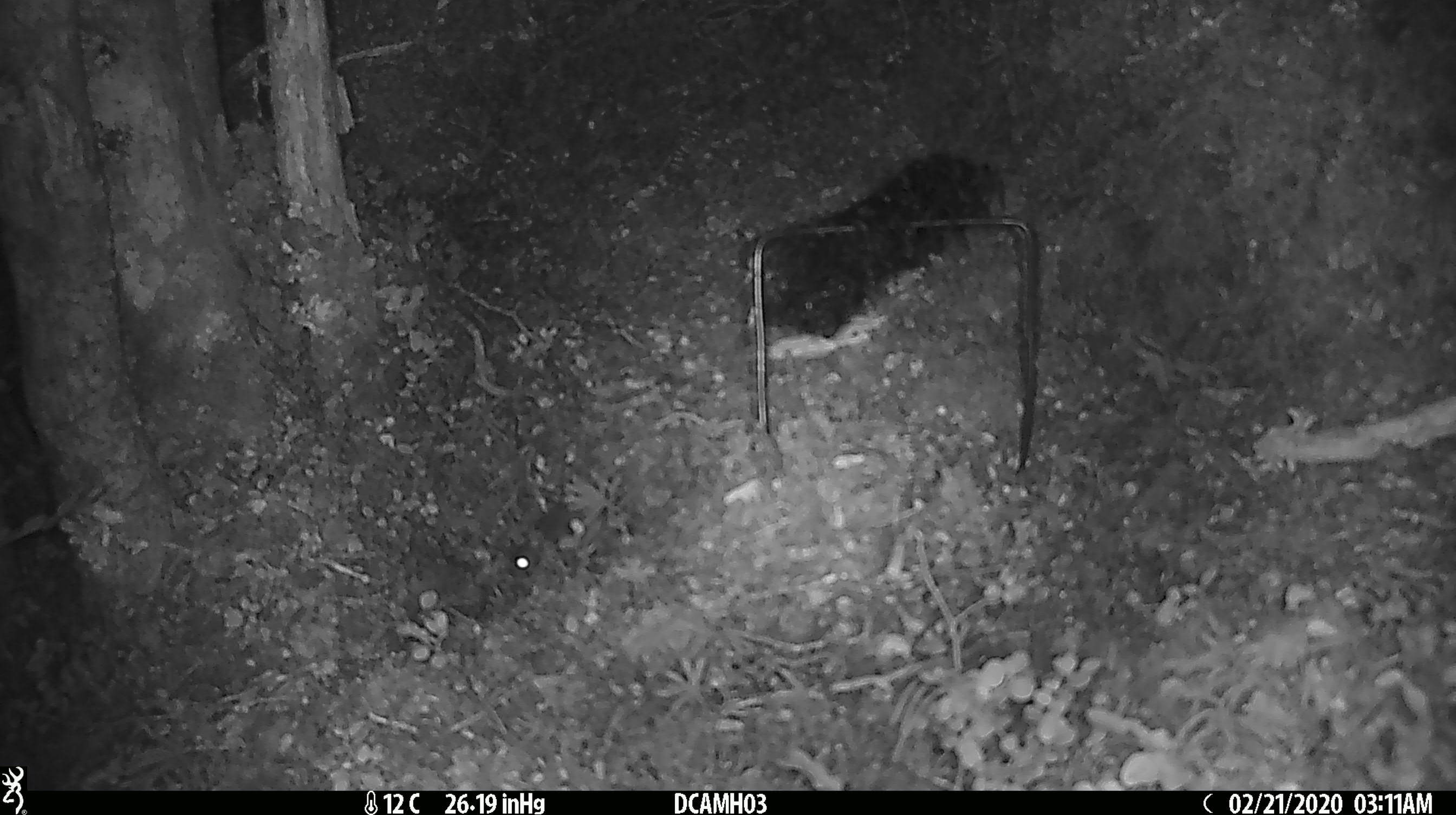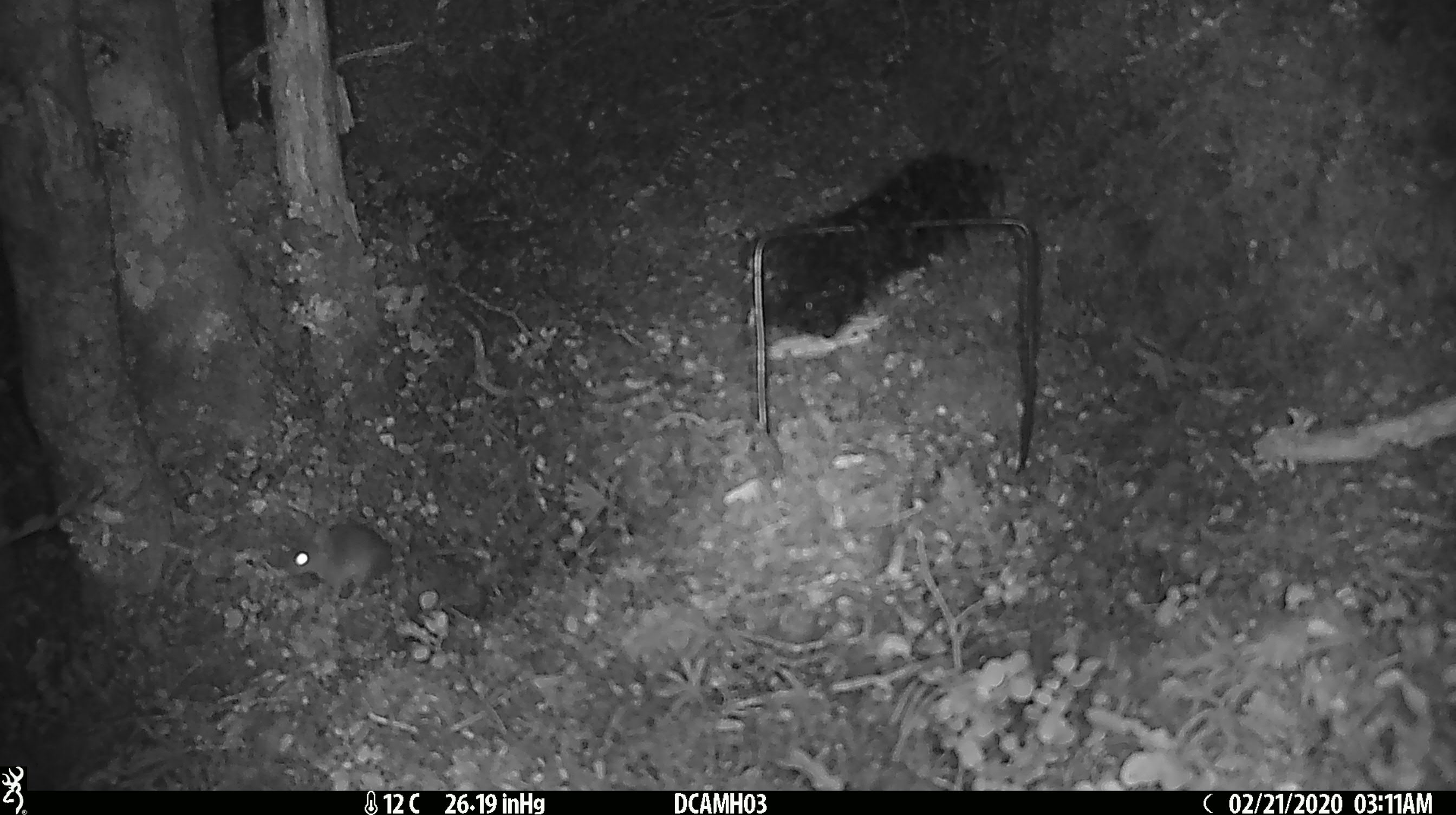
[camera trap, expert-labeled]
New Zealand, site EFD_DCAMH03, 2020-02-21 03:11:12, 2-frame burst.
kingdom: Animalia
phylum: Chordata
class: Mammalia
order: Rodentia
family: Muridae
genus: Mus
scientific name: Mus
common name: mouse